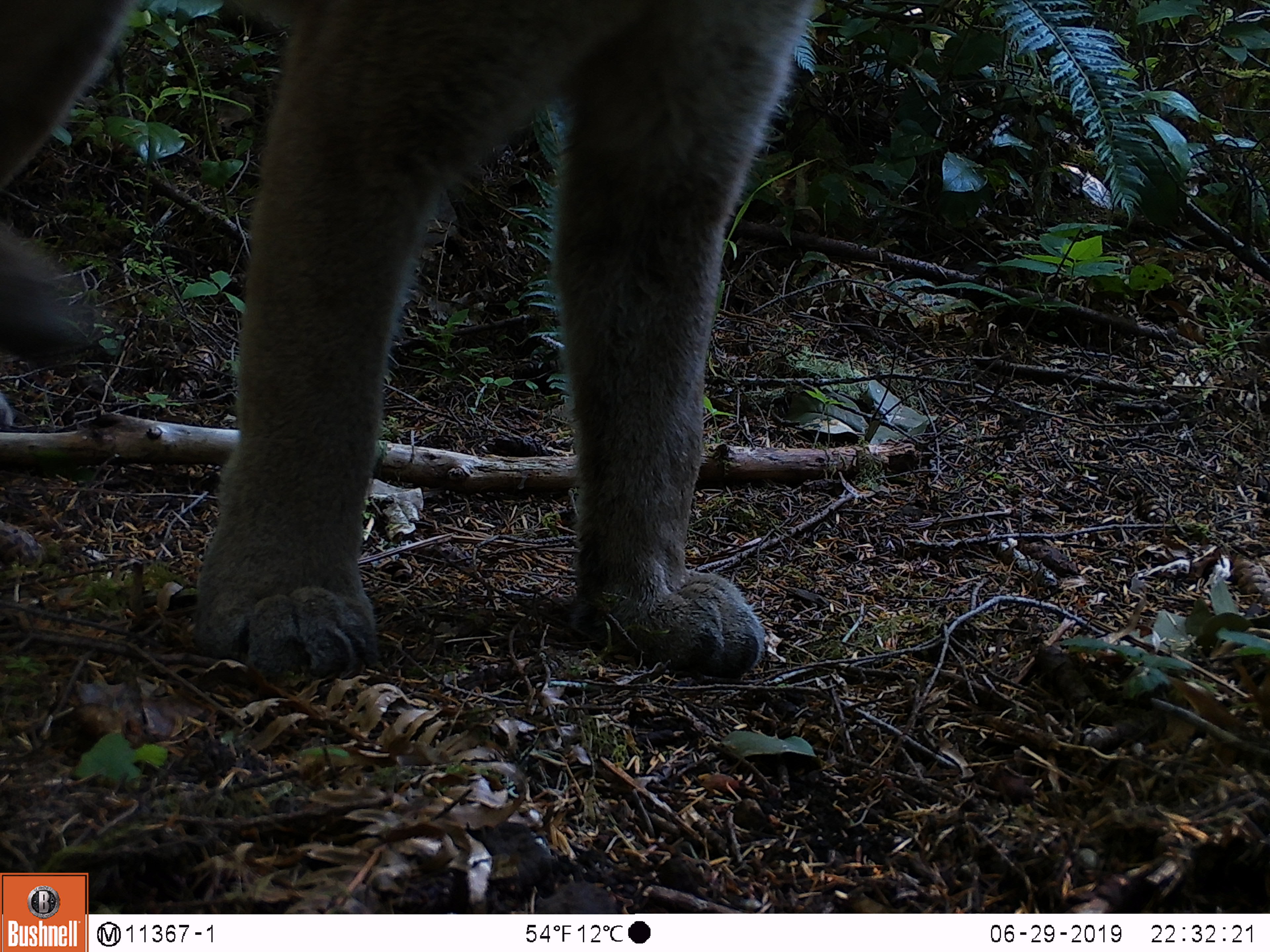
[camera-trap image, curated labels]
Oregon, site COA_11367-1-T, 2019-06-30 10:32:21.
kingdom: Animalia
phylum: Chordata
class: Mammalia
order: Carnivora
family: Felidae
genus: Puma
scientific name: Puma concolor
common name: cougar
Cougar (Puma concolor).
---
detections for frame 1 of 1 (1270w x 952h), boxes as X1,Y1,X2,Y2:
cougar: 5,4,834,699